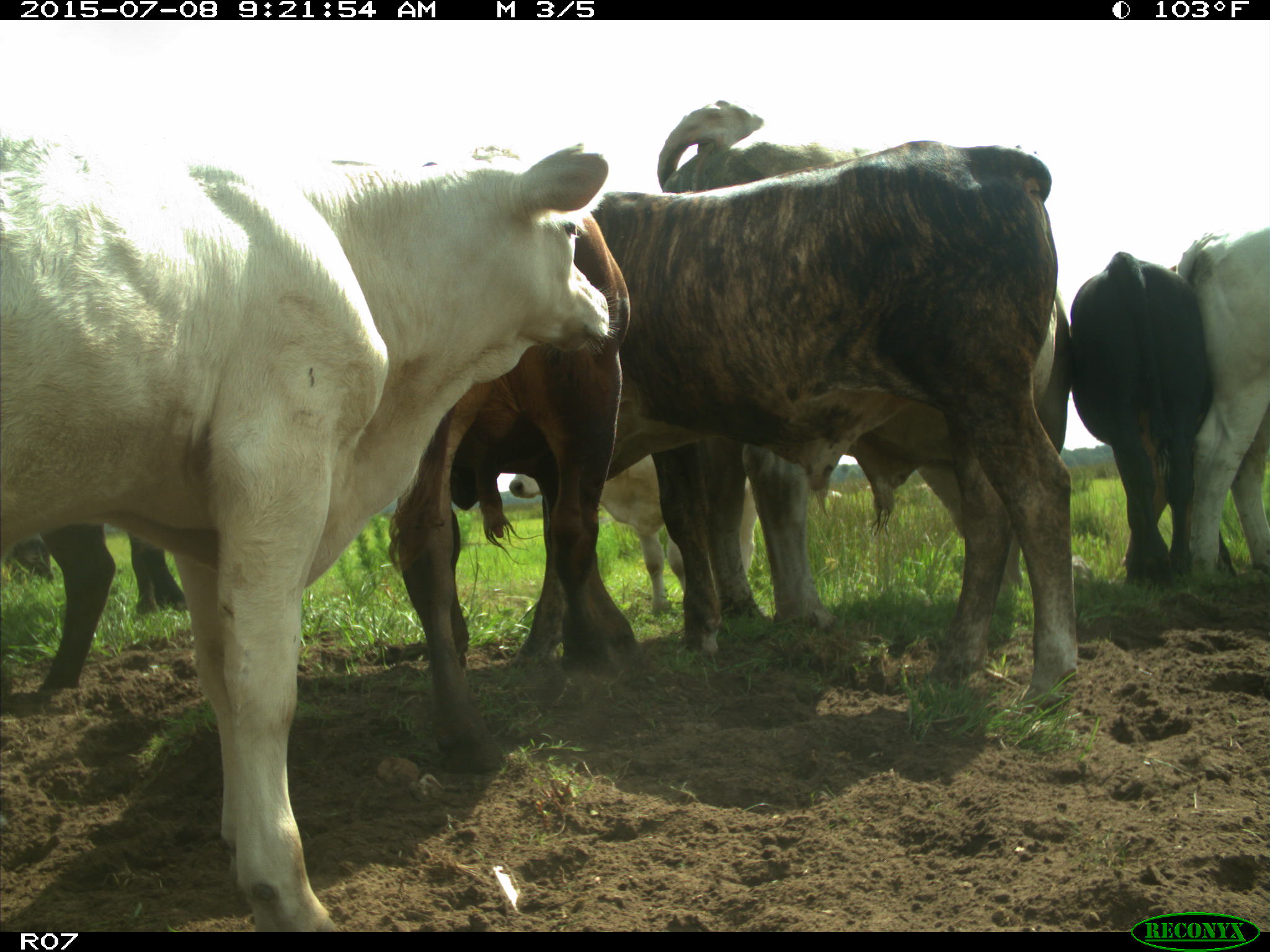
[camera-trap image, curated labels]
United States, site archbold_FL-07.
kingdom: Animalia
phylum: Chordata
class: Mammalia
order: Artiodactyla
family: Bovidae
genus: Bos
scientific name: Bos taurus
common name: domestic cow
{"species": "Bos taurus (domestic cow)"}